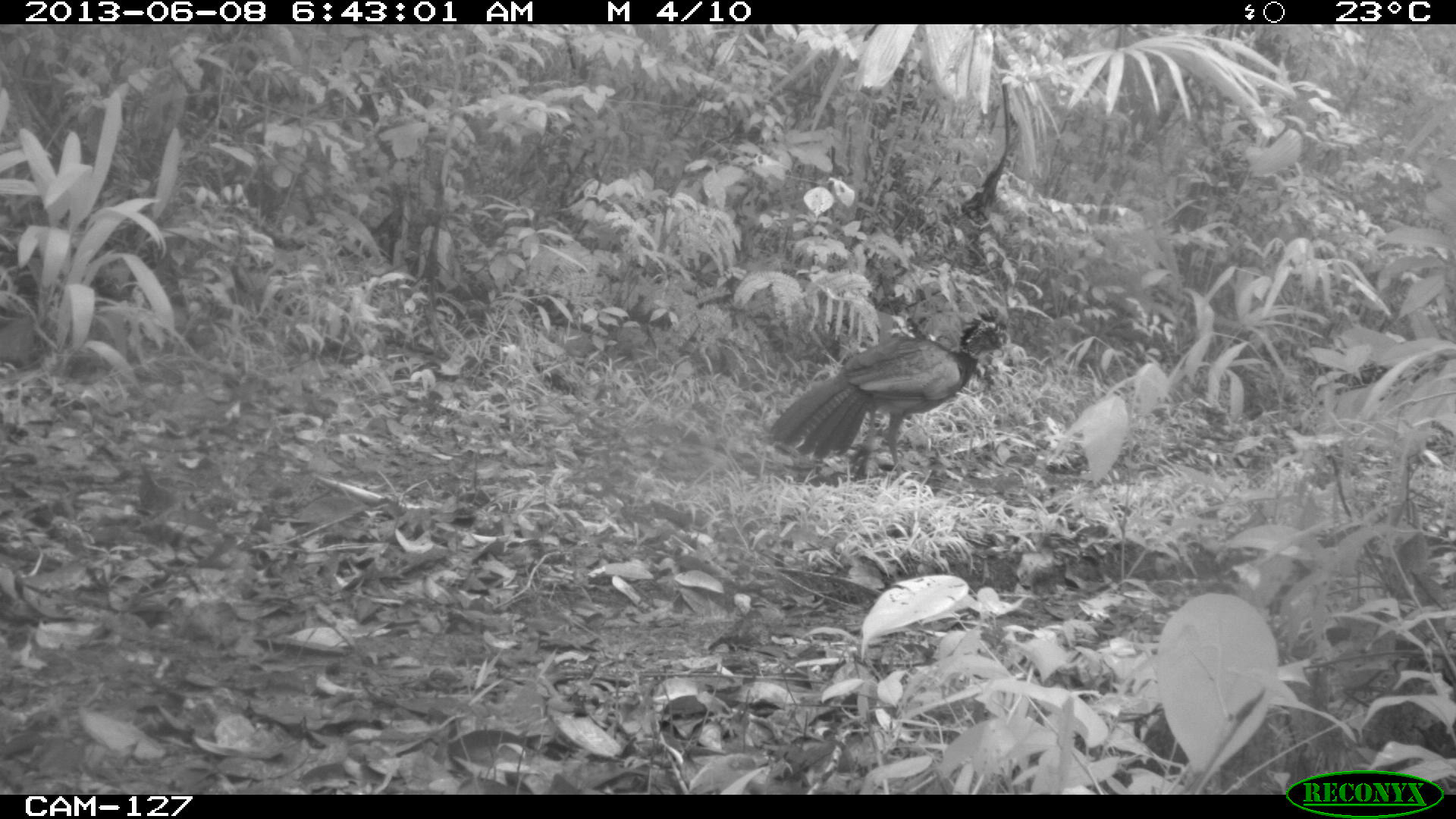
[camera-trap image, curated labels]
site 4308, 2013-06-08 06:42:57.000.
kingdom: Animalia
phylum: Chordata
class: Aves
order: Galliformes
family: Cracidae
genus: Crax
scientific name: Crax rubra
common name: great curassow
Crax rubra (great curassow), count 1, sex female.